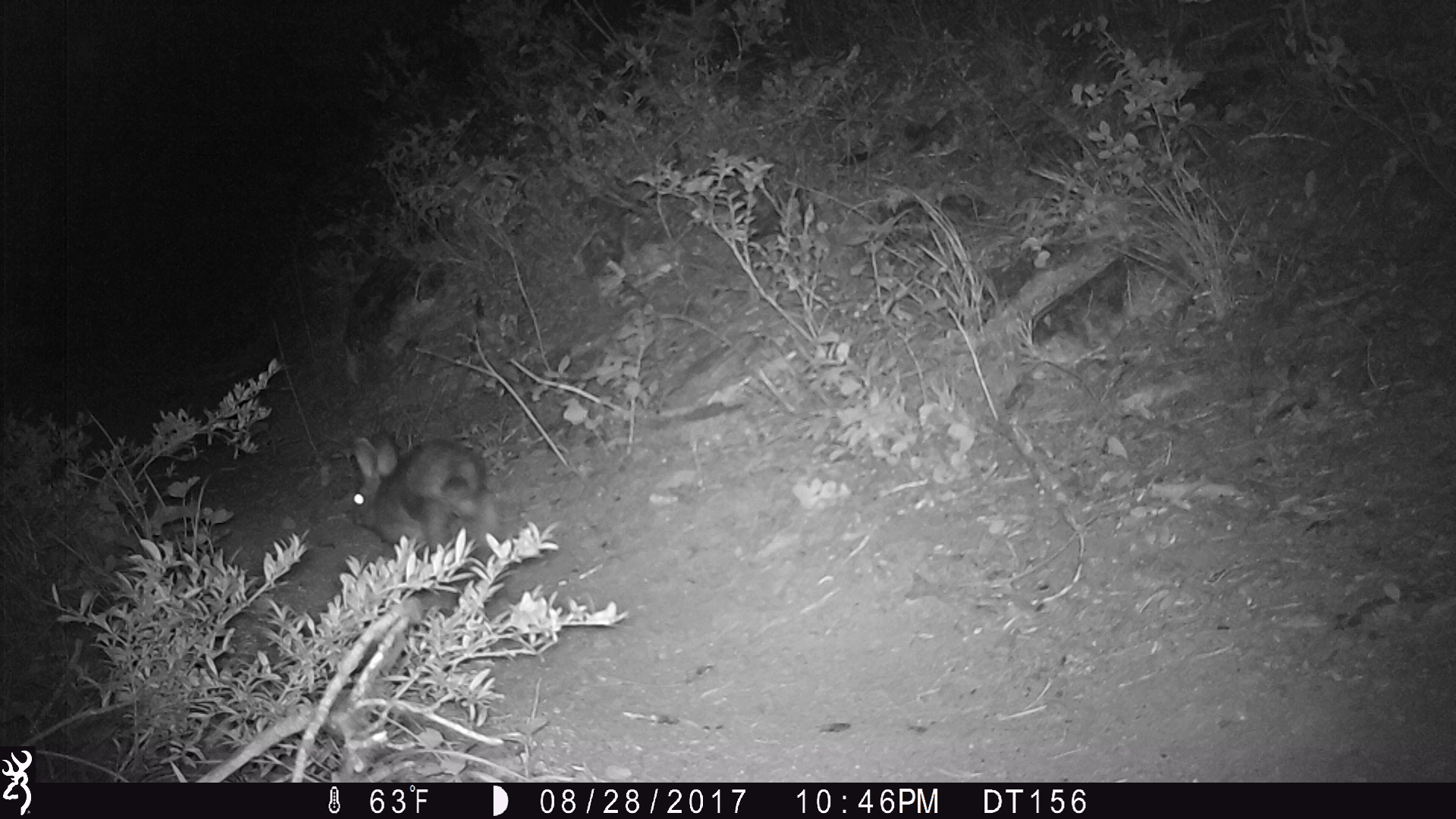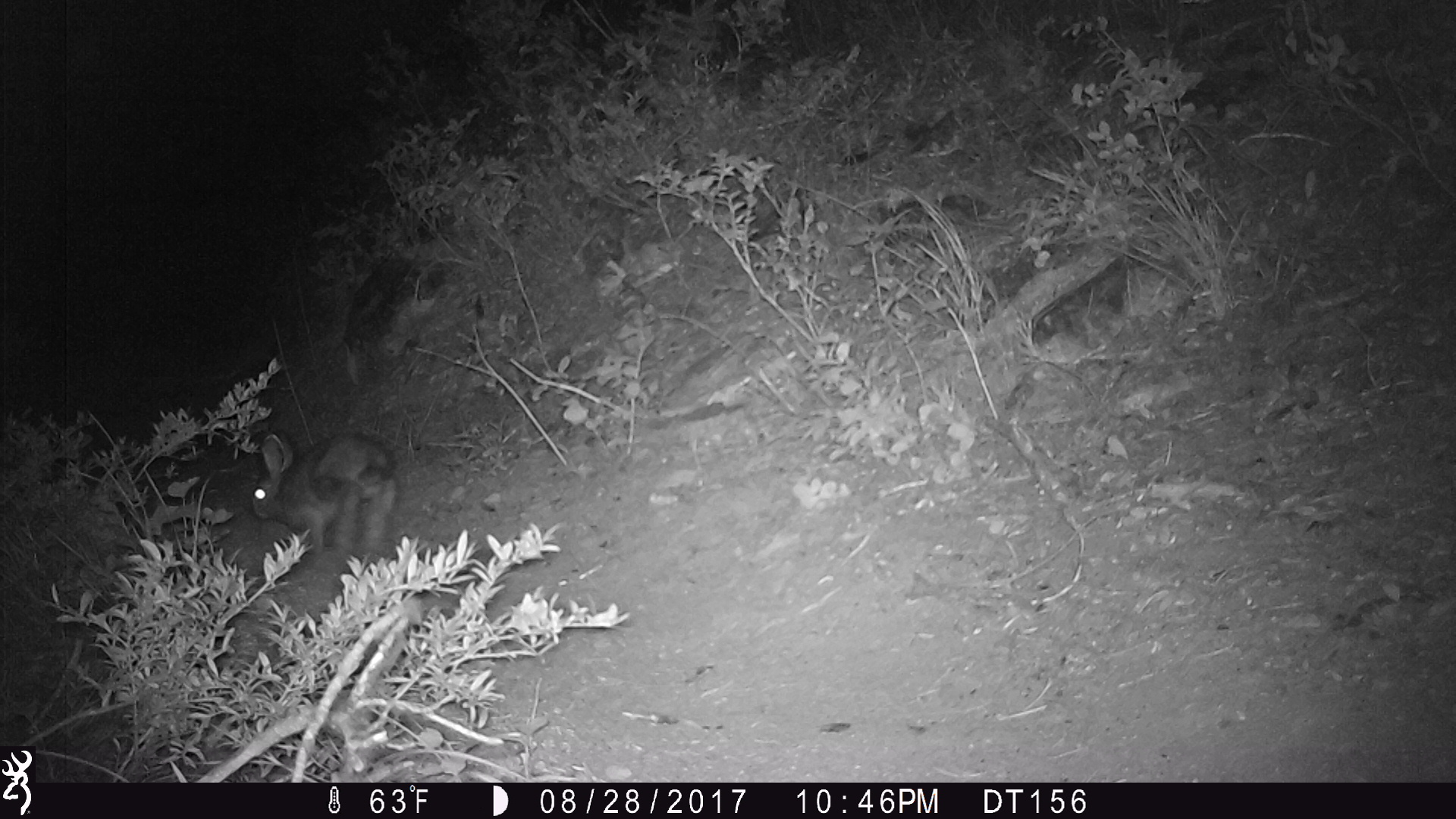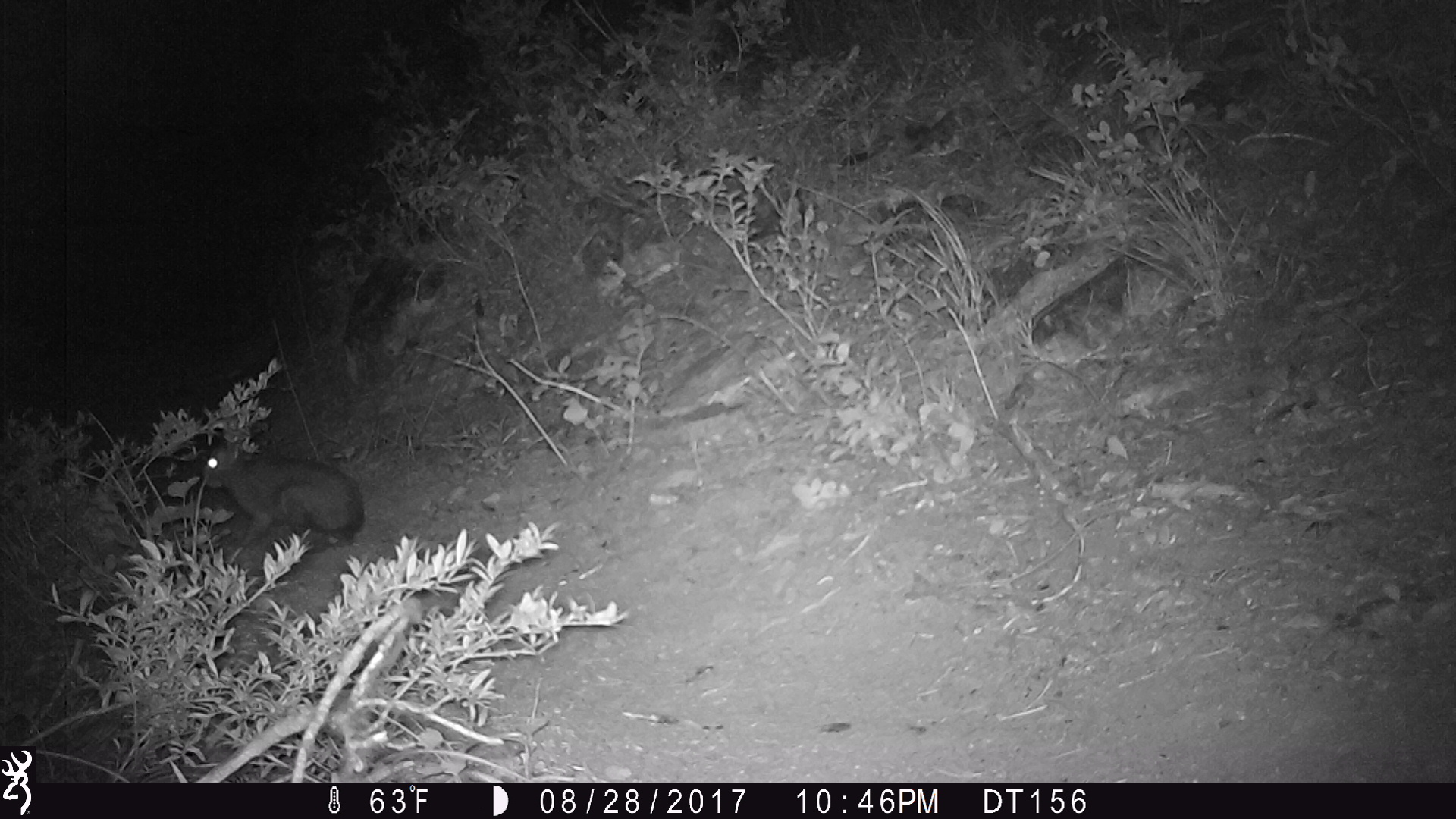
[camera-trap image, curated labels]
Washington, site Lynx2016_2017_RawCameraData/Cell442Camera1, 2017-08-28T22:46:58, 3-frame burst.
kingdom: Animalia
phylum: Chordata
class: Mammalia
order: Lagomorpha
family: Leporidae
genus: Lepus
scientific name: Lepus americanus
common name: snowshoe hare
Lepus americanus (snowshoe hare). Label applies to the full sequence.